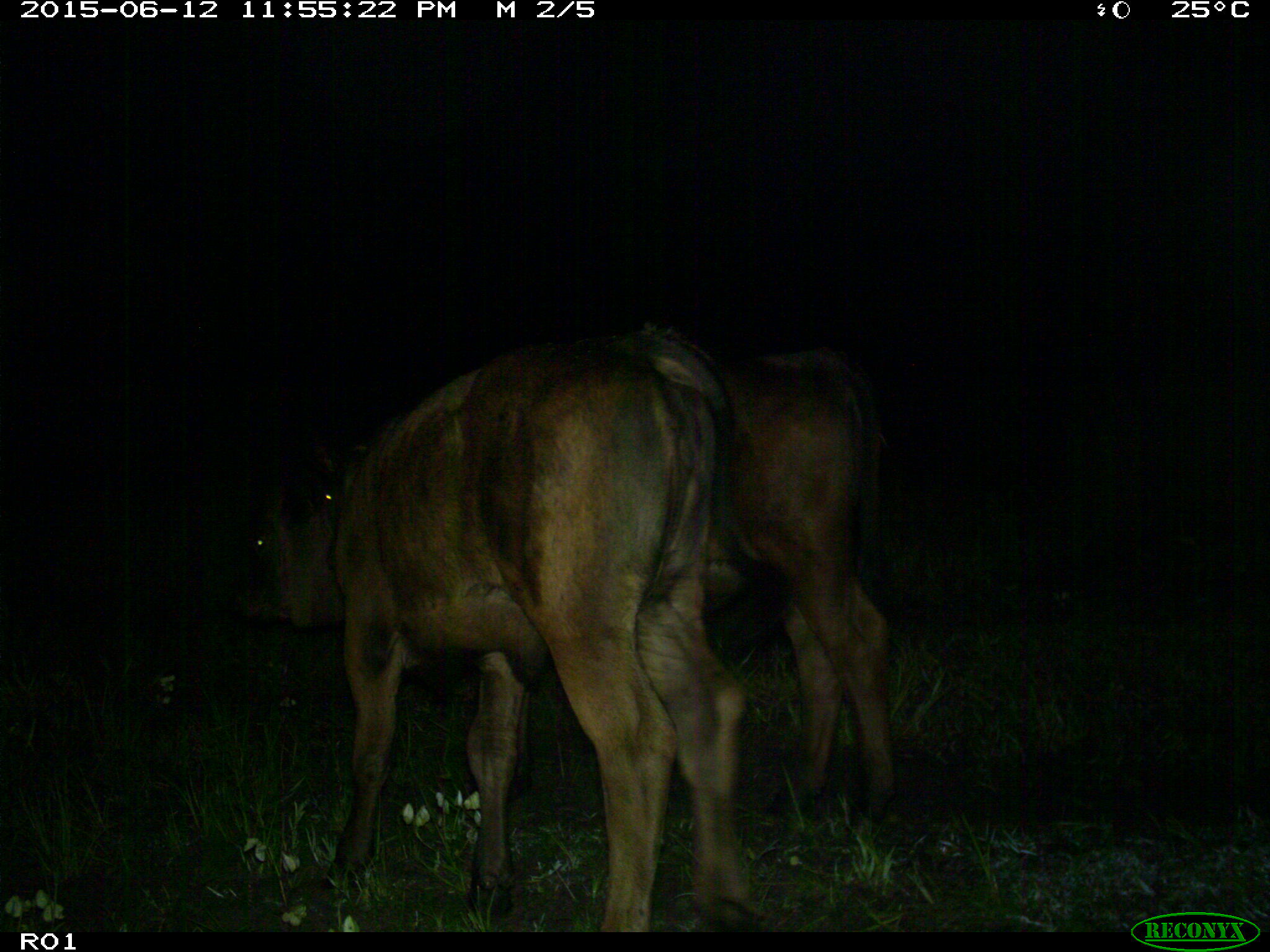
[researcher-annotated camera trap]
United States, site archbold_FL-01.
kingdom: Animalia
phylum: Chordata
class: Mammalia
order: Artiodactyla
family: Bovidae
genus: Bos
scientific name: Bos taurus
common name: domestic cow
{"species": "Bos taurus (domestic cow)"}